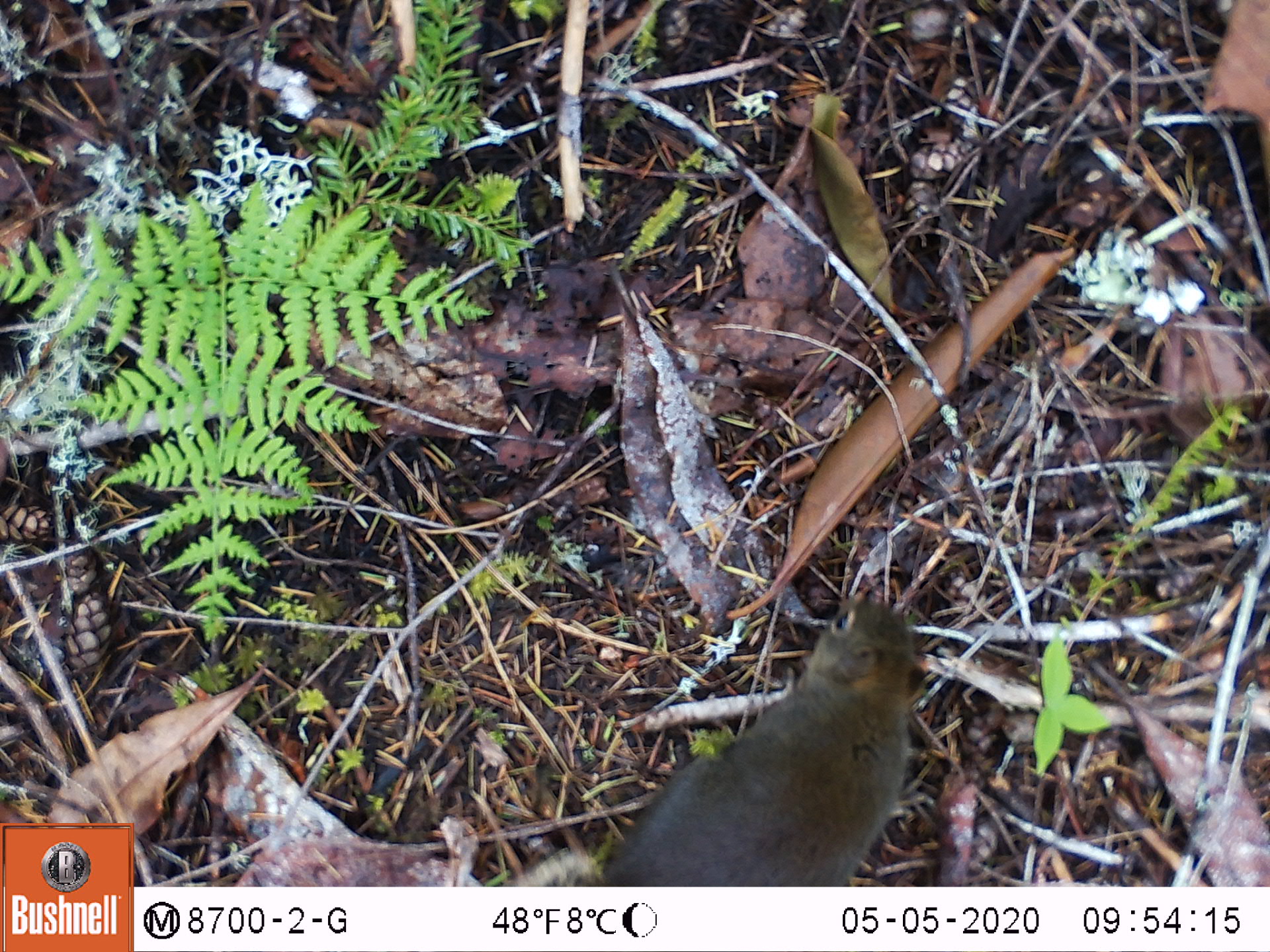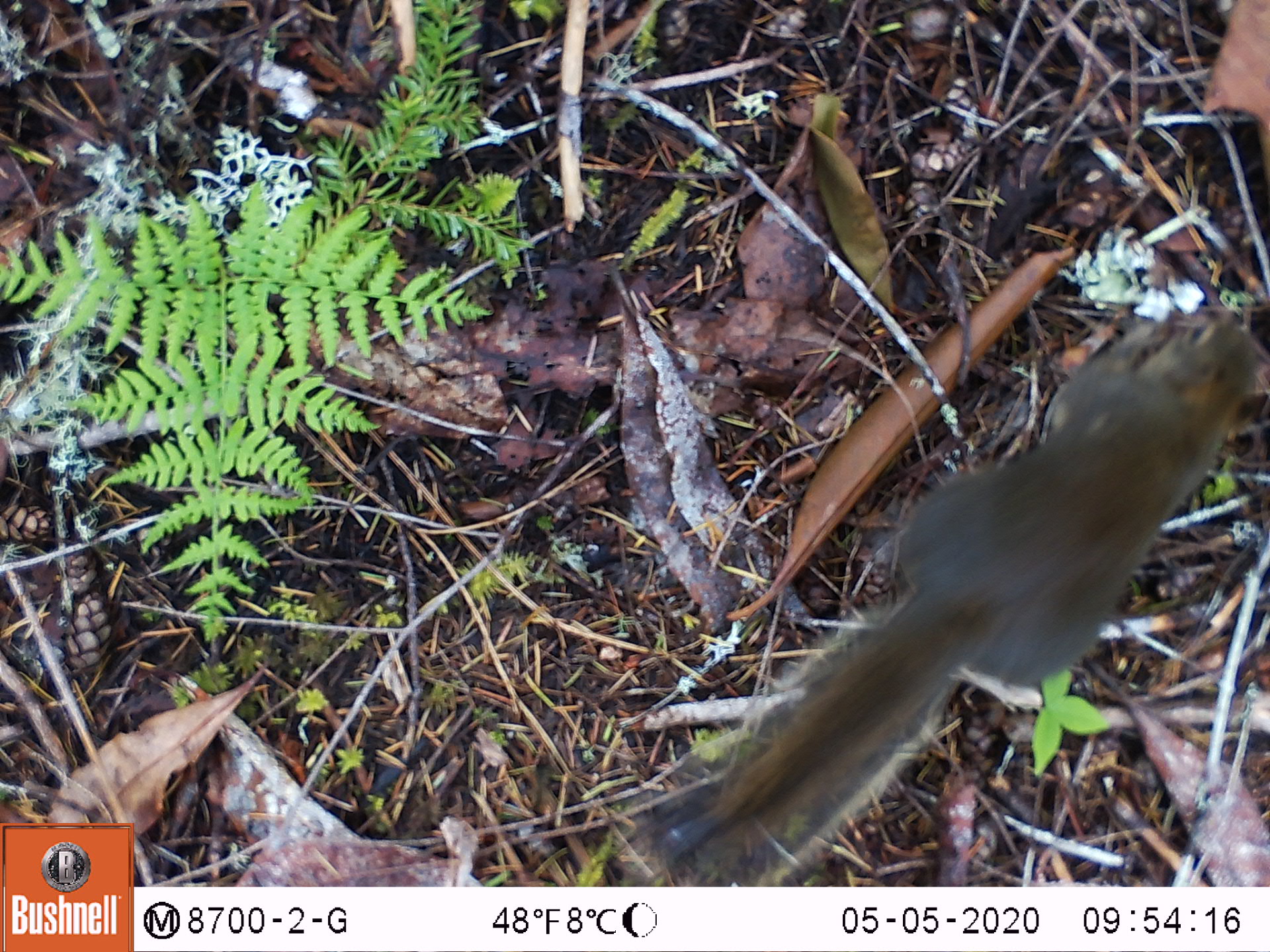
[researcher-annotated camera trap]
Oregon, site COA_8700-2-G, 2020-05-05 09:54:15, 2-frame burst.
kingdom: Animalia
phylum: Chordata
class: Mammalia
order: Rodentia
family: Sciuridae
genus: Tamiasciurus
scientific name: Tamiasciurus douglasii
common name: douglas squirrel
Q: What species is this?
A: Douglas squirrel (Tamiasciurus douglasii).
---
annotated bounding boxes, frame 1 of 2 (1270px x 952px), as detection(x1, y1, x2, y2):
douglas squirrel: detection(580, 591, 930, 877)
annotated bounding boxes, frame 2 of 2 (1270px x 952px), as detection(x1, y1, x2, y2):
douglas squirrel: detection(671, 308, 1263, 879)